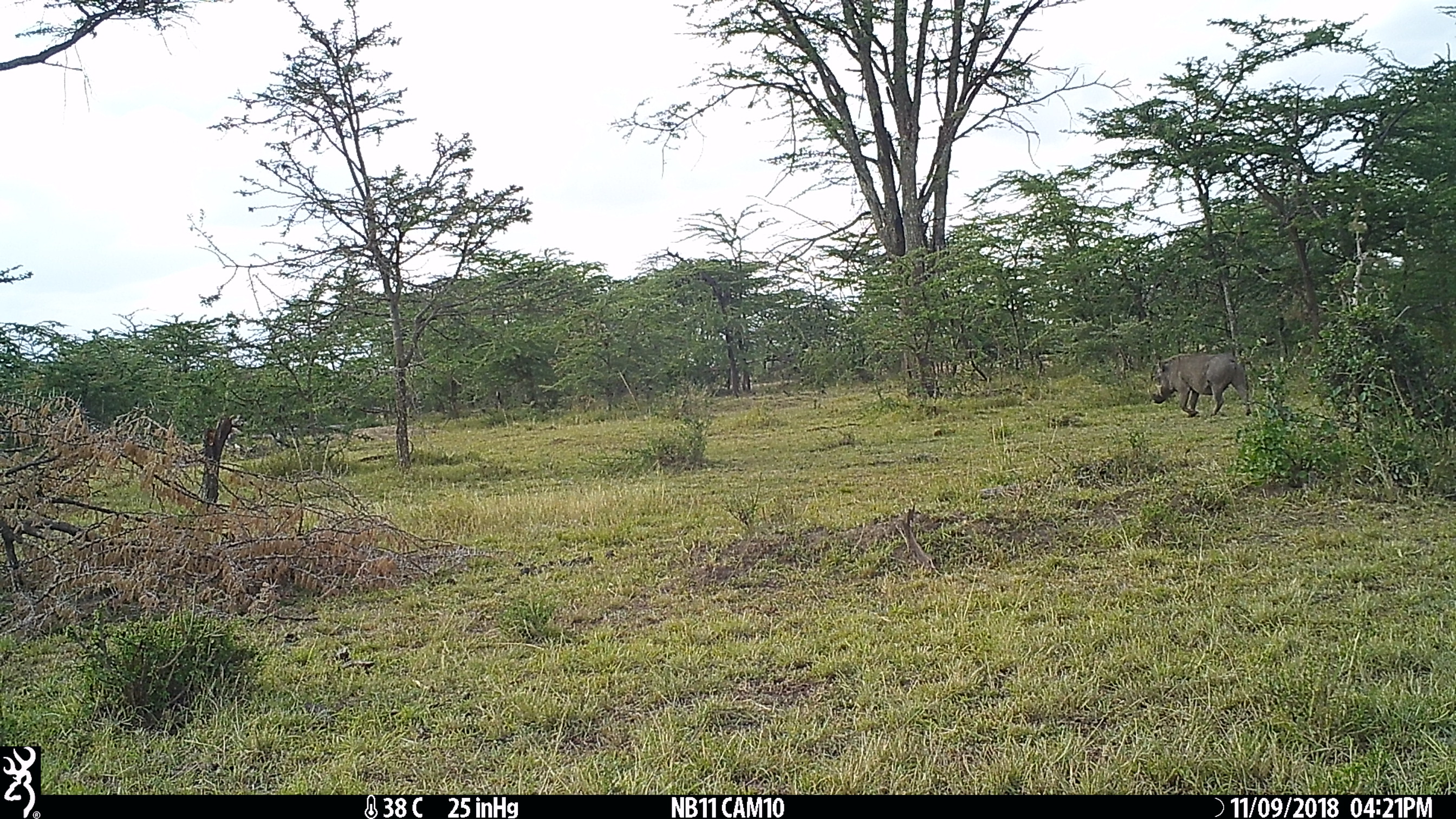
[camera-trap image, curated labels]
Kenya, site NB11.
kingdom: Animalia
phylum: Chordata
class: Mammalia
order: Artiodactyla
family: Suidae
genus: Phacochoerus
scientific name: Phacochoerus africanus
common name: common warthog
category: warthog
Warthog (common warthog) (Phacochoerus africanus).